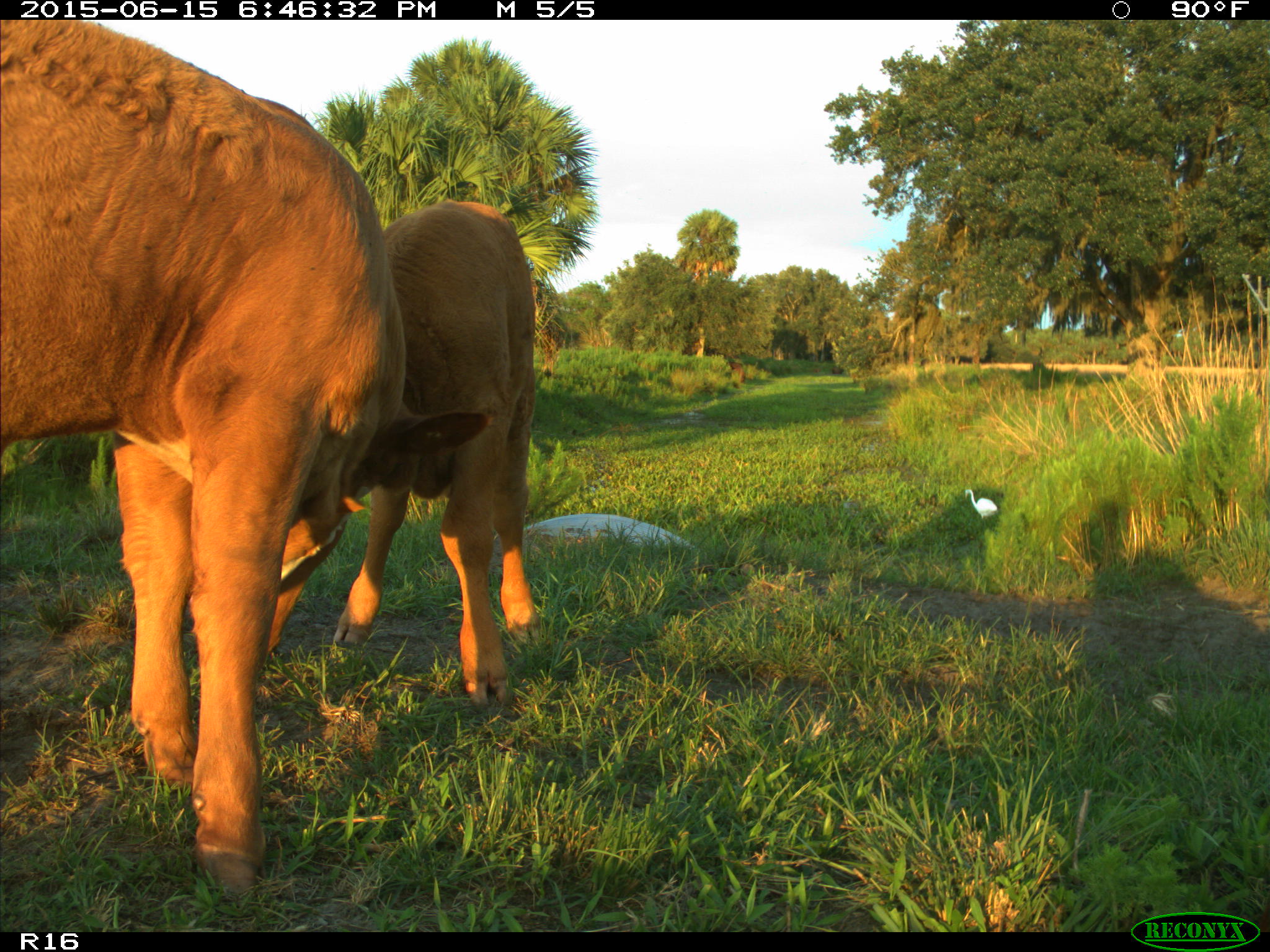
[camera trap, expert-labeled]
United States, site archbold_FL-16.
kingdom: Animalia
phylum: Chordata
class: Mammalia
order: Artiodactyla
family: Bovidae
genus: Bos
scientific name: Bos taurus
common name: domestic cow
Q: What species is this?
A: Bos taurus (domestic cow).